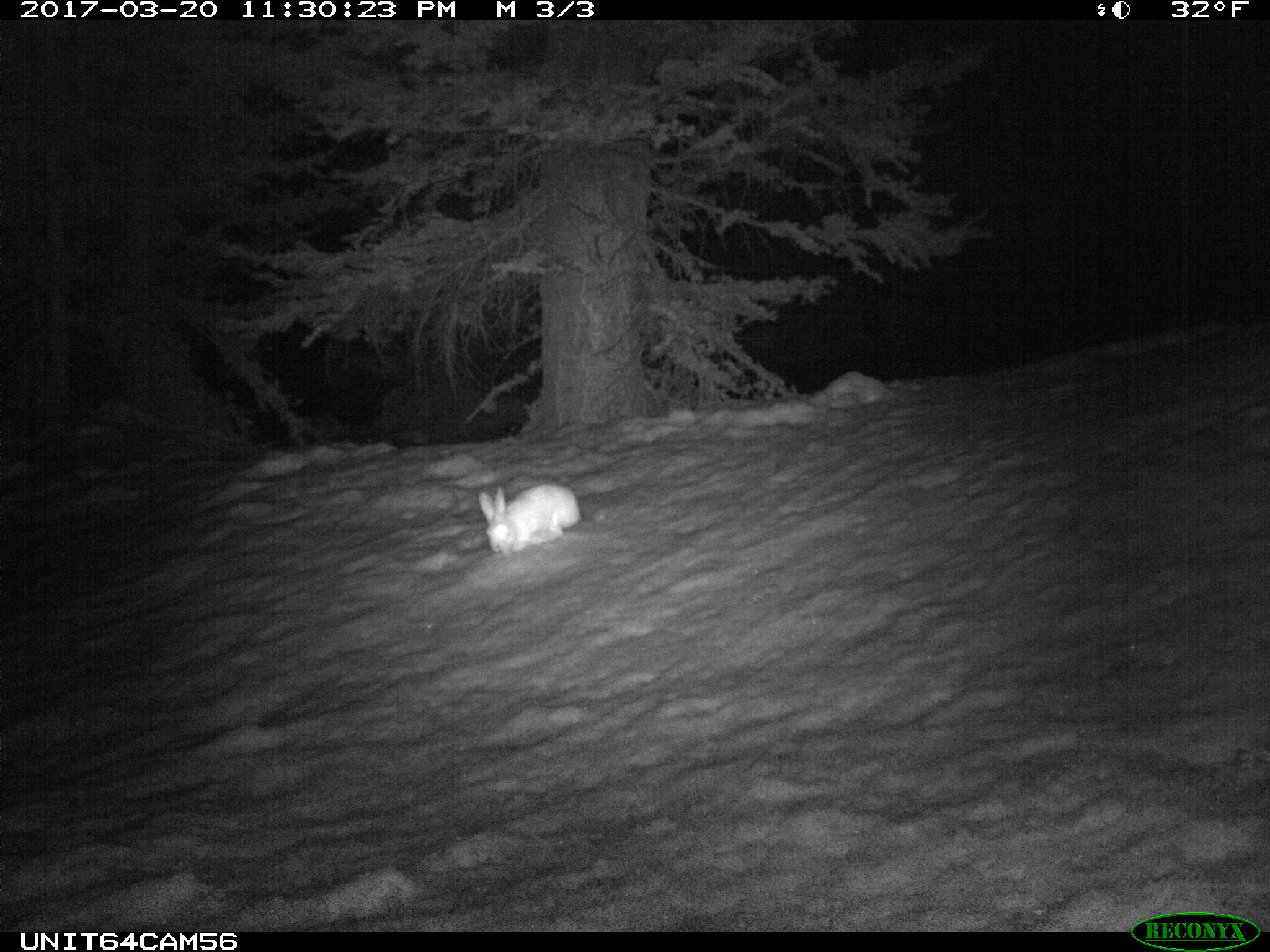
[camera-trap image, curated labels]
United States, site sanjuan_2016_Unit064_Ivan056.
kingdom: Animalia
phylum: Chordata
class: Mammalia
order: Lagomorpha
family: Leporidae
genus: Lepus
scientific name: Lepus americanus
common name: snowshoe hare